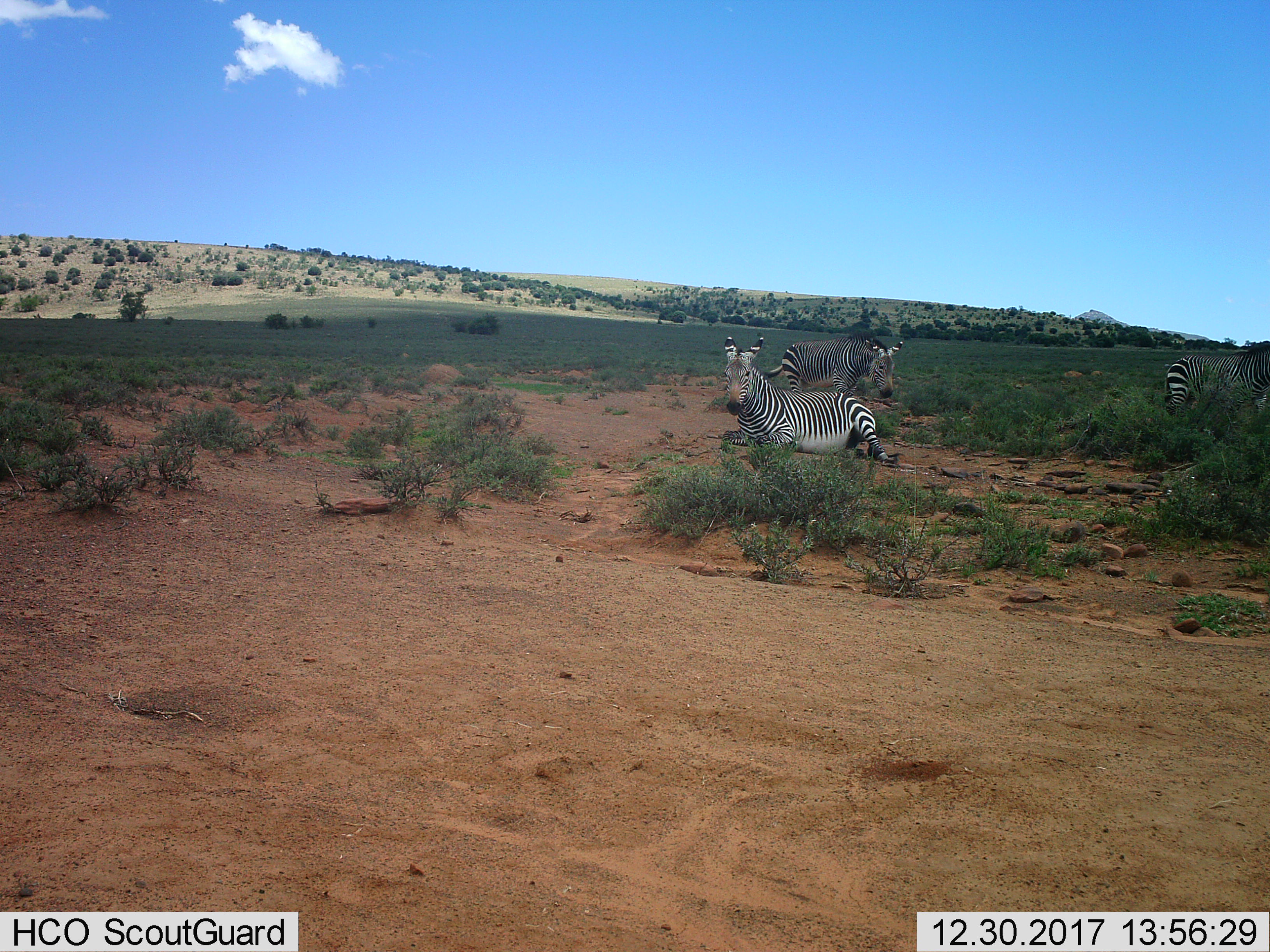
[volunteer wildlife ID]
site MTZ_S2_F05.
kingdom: Animalia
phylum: Chordata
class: Mammalia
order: Perissodactyla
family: Equidae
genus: Equus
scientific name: Equus zebra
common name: mountain zebra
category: zebramountain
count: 3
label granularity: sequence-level